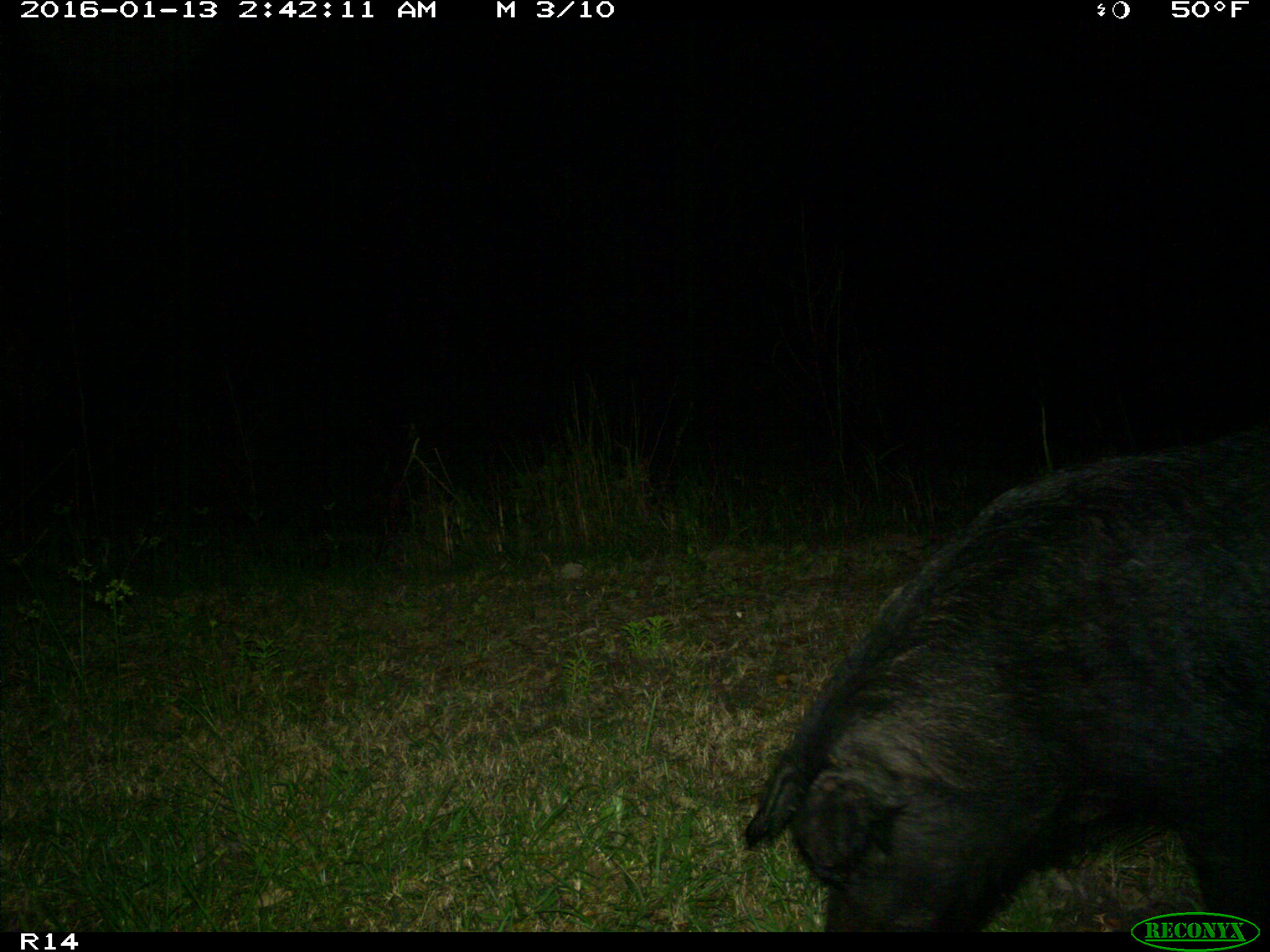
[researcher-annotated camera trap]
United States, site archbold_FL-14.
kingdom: Animalia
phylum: Chordata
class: Mammalia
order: Artiodactyla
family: Suidae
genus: Sus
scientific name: Sus scrofa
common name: wild boar